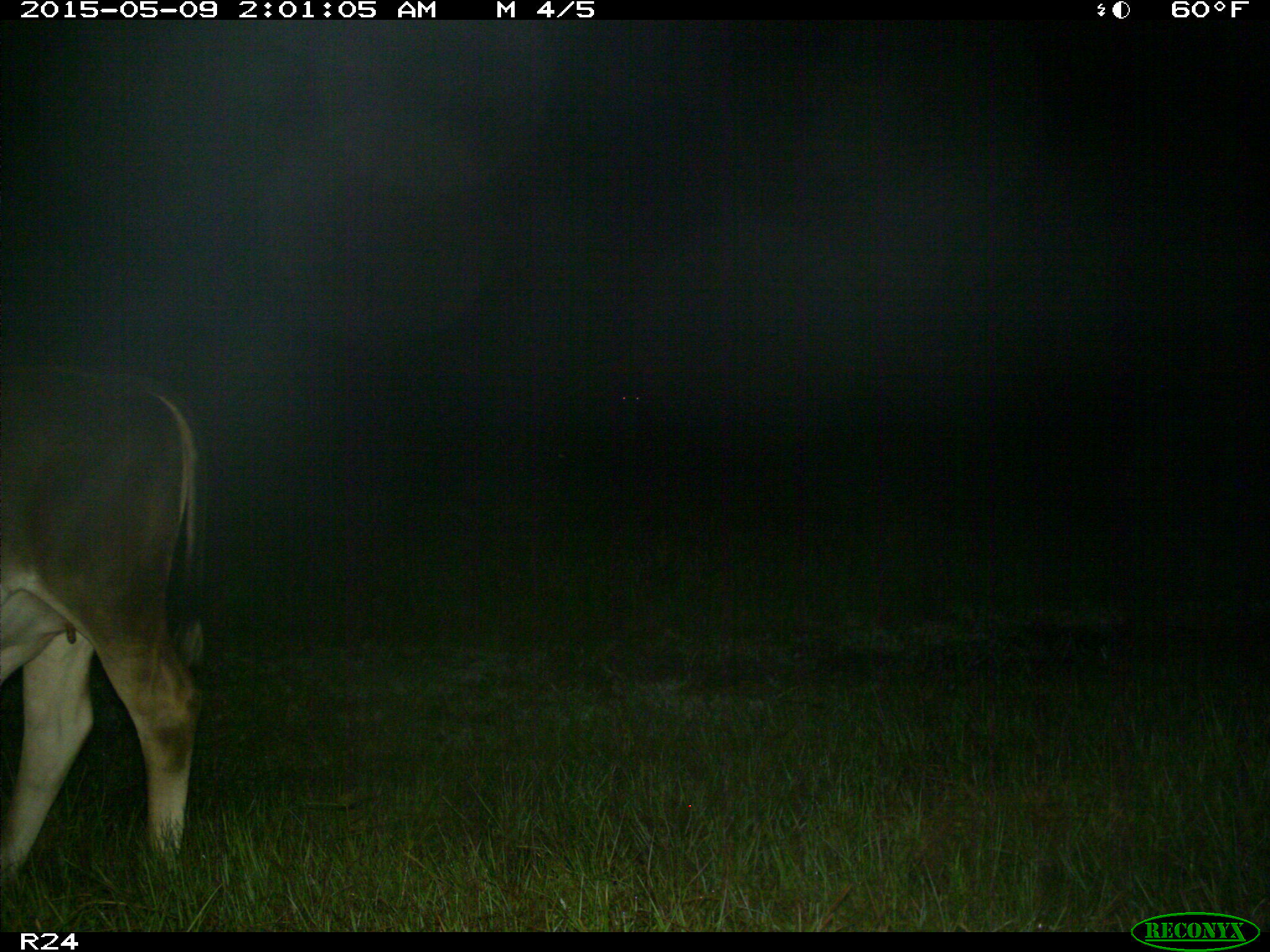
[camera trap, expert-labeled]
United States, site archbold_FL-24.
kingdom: Animalia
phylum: Chordata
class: Mammalia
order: Artiodactyla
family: Bovidae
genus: Bos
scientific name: Bos taurus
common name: domestic cow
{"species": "Bos taurus (domestic cow)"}